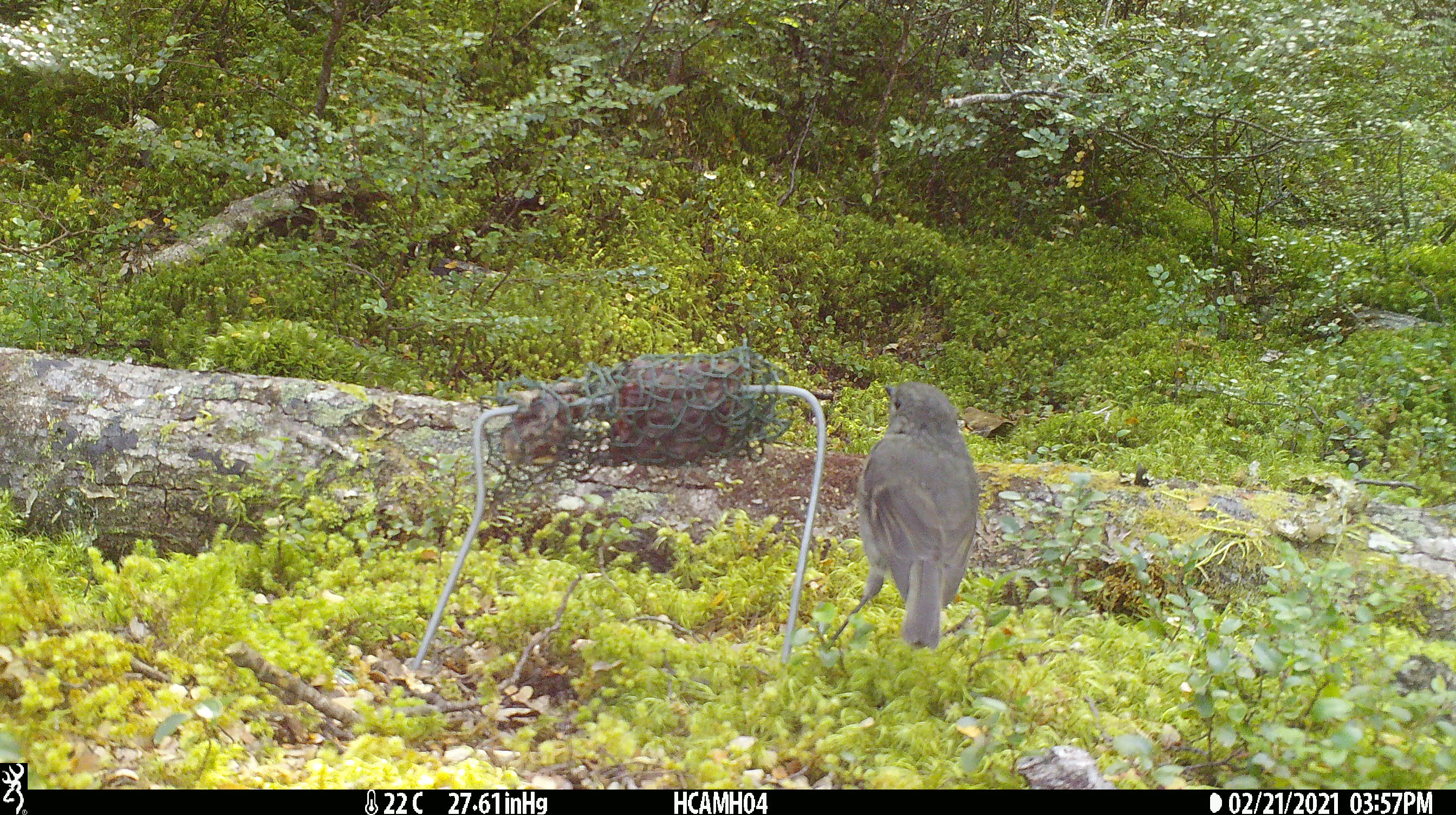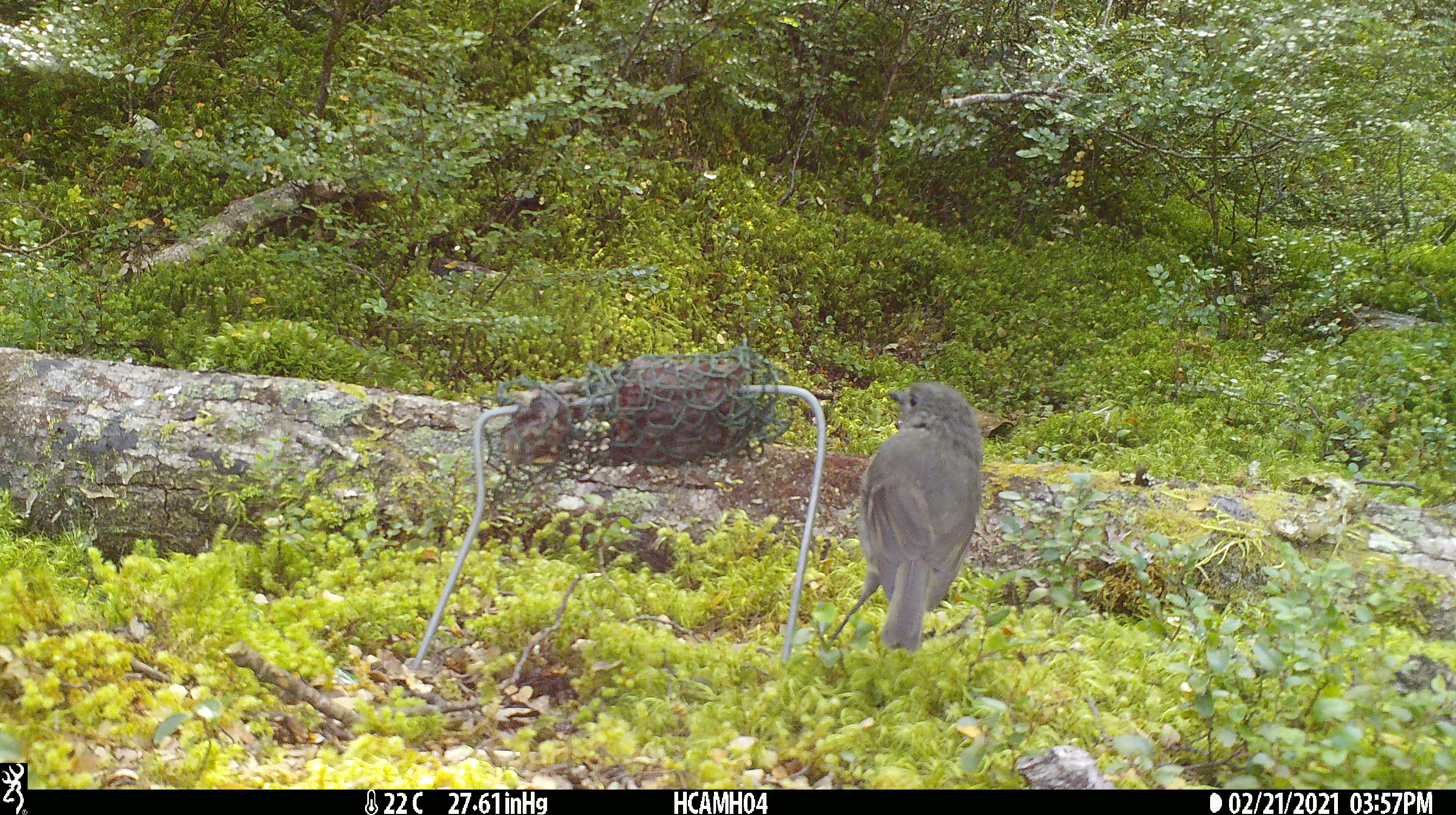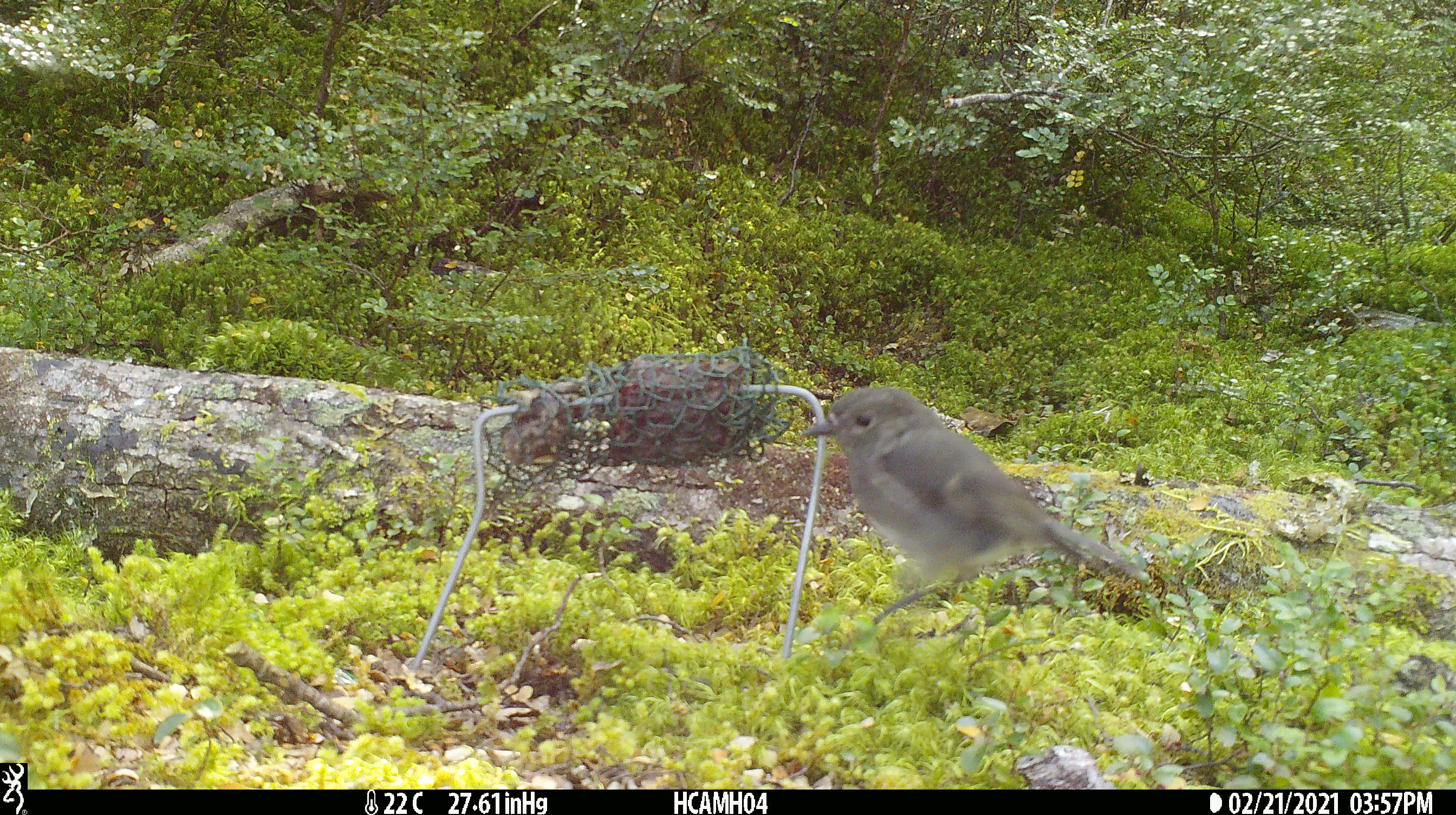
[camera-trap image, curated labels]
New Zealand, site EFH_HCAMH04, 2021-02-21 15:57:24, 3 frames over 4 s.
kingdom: Animalia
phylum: Chordata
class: Aves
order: Passeriformes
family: Petroicidae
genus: Petroica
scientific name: Petroica australis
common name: new zealand robin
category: robin